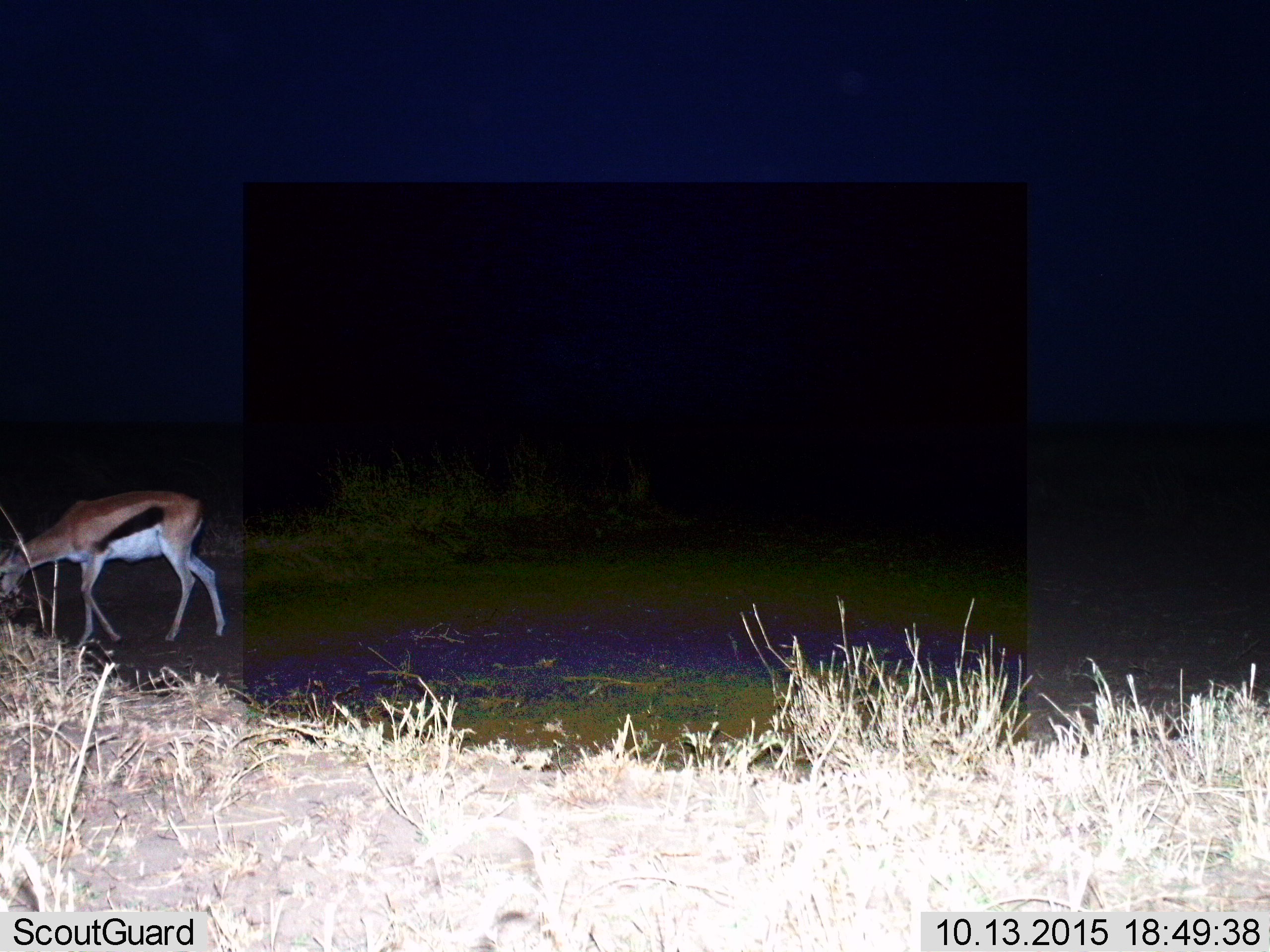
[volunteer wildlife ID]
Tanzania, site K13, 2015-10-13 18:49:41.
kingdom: Animalia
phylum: Chordata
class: Mammalia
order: Artiodactyla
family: Bovidae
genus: Eudorcas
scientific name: Eudorcas thomsonii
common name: thomson's gazelle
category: gazellethomsons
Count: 1.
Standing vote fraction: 33%.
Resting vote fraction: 0%.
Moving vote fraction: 33%.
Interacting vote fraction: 0%.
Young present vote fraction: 0%.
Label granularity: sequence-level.